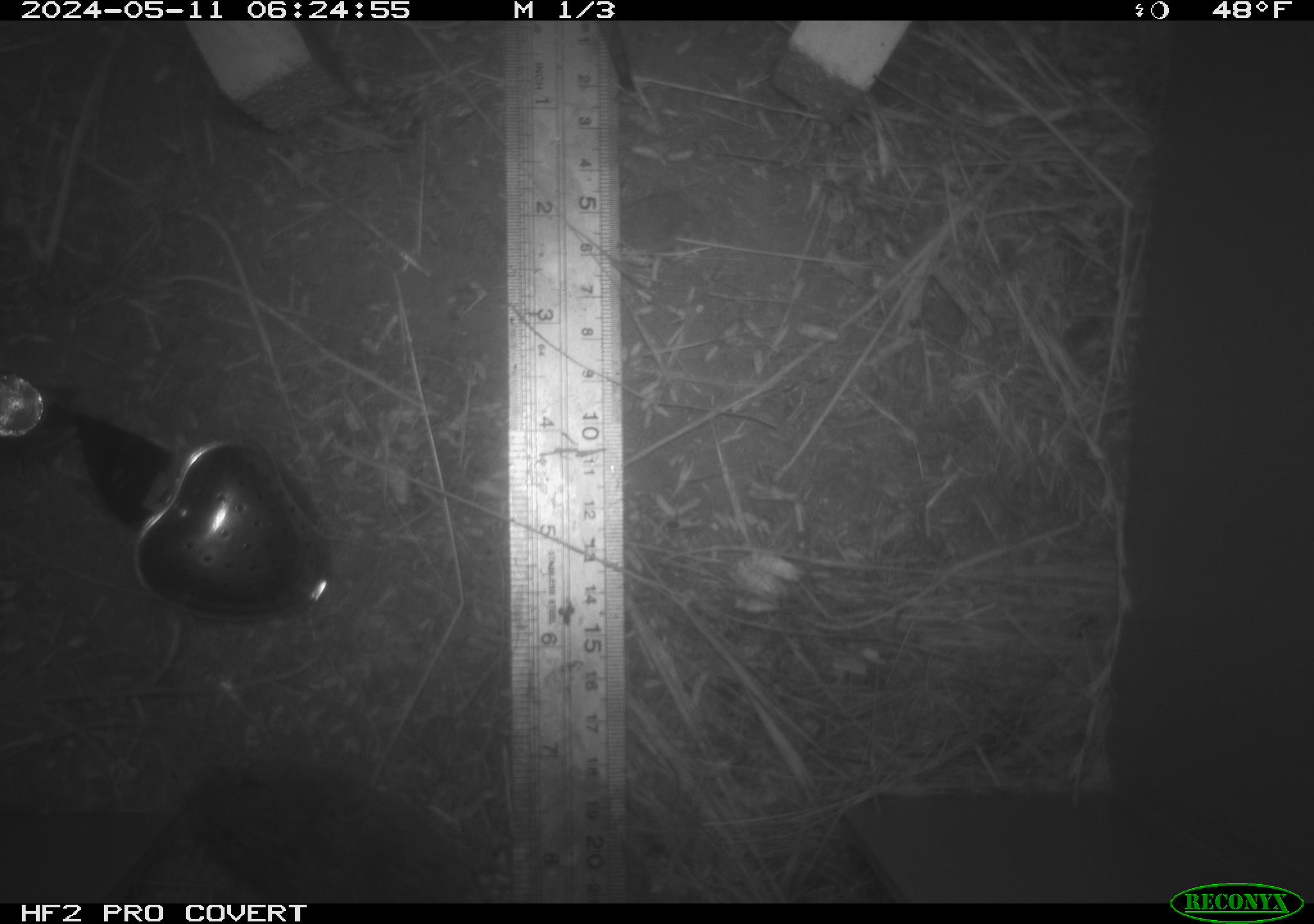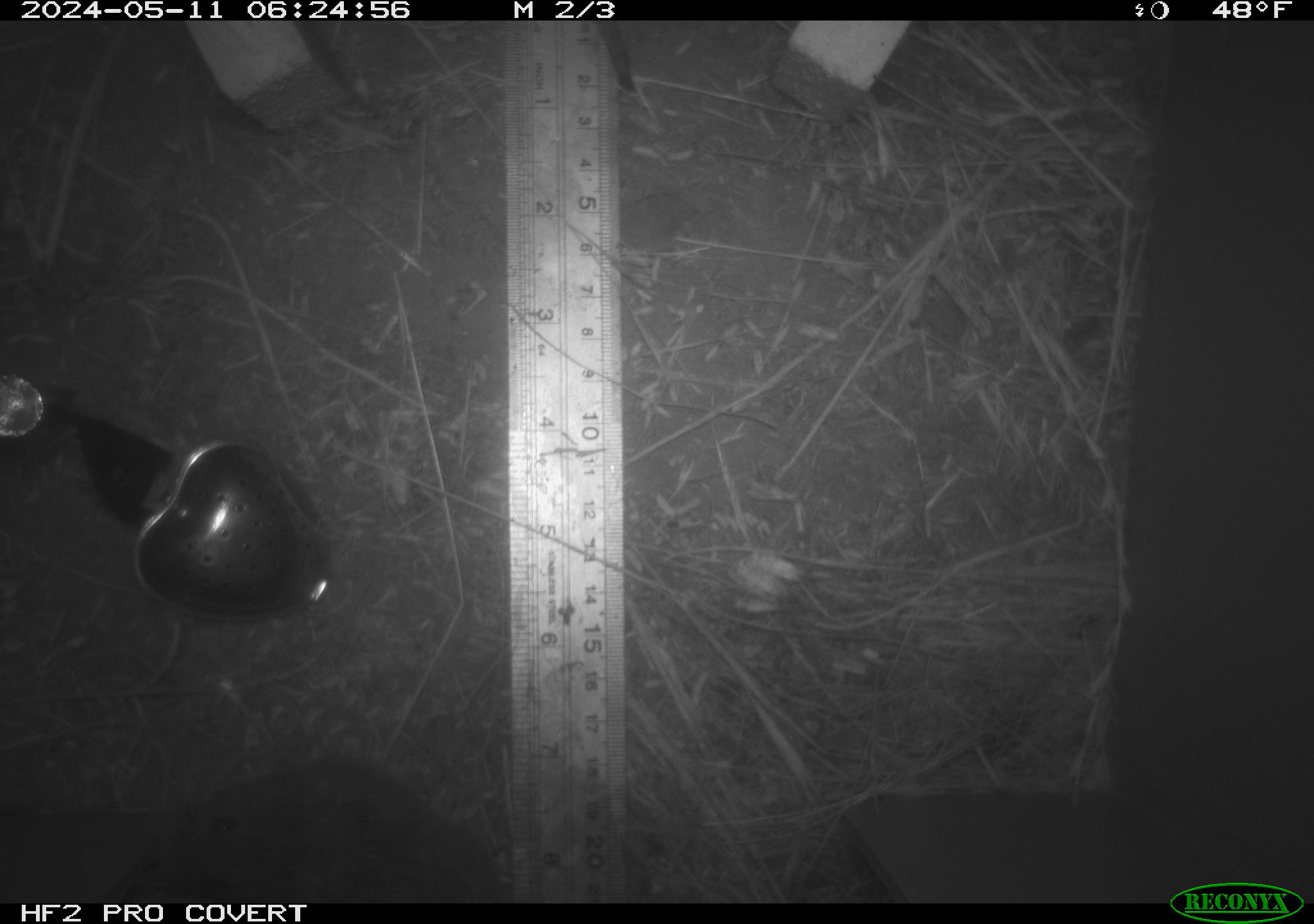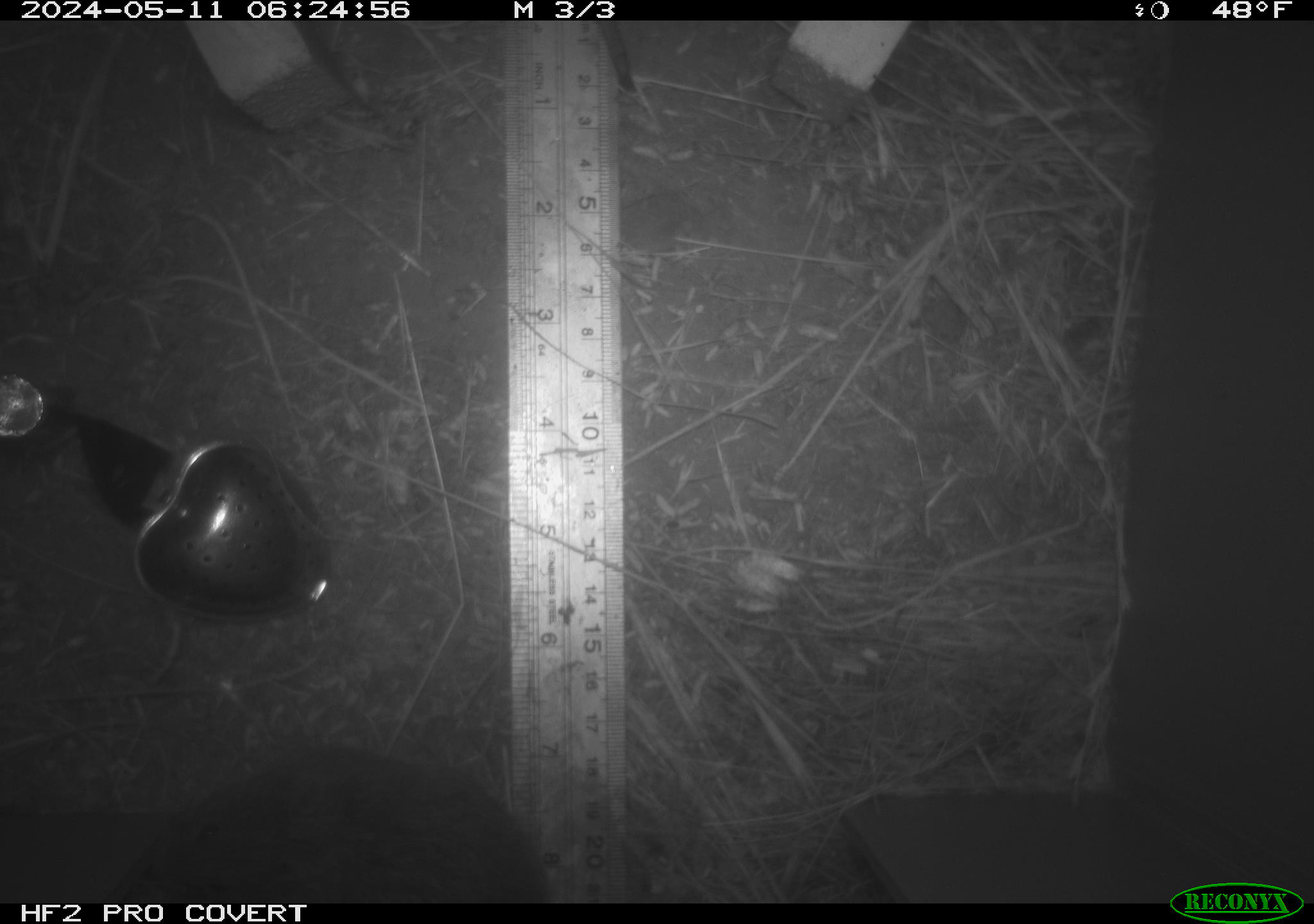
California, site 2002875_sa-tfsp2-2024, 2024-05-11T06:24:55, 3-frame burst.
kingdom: Animalia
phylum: Chordata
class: Mammalia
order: Rodentia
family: Cricetidae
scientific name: Arvicolinae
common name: voles, lemmings, and muskrats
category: arvicolinae subfamily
Arvicolinae subfamily (voles, lemmings, and muskrats) (Arvicolinae).